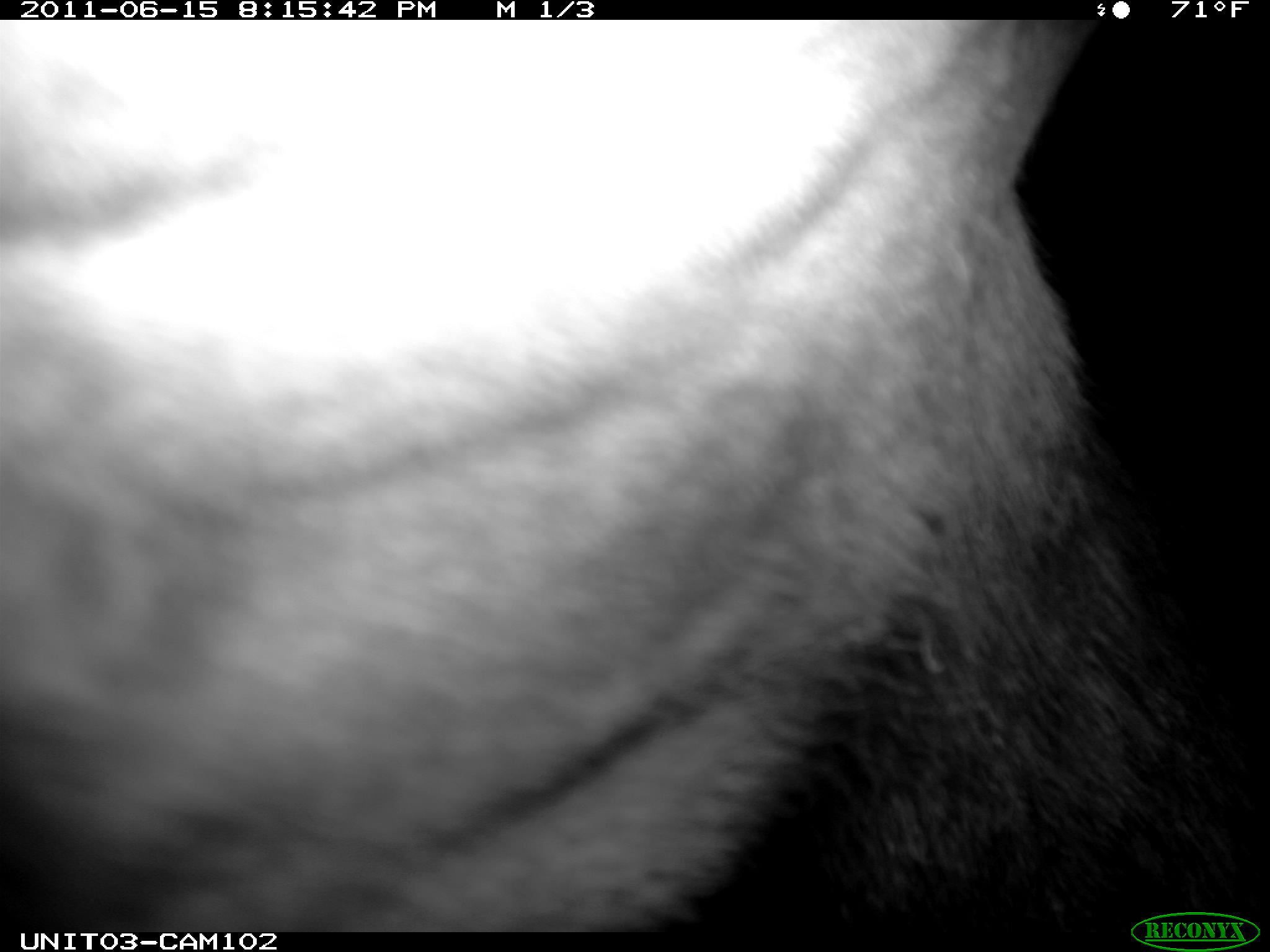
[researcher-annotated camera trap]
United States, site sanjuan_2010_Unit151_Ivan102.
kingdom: Animalia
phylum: Chordata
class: Mammalia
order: Artiodactyla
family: Cervidae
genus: Cervus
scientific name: Cervus elaphus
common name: red deer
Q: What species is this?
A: Cervus elaphus (red deer).